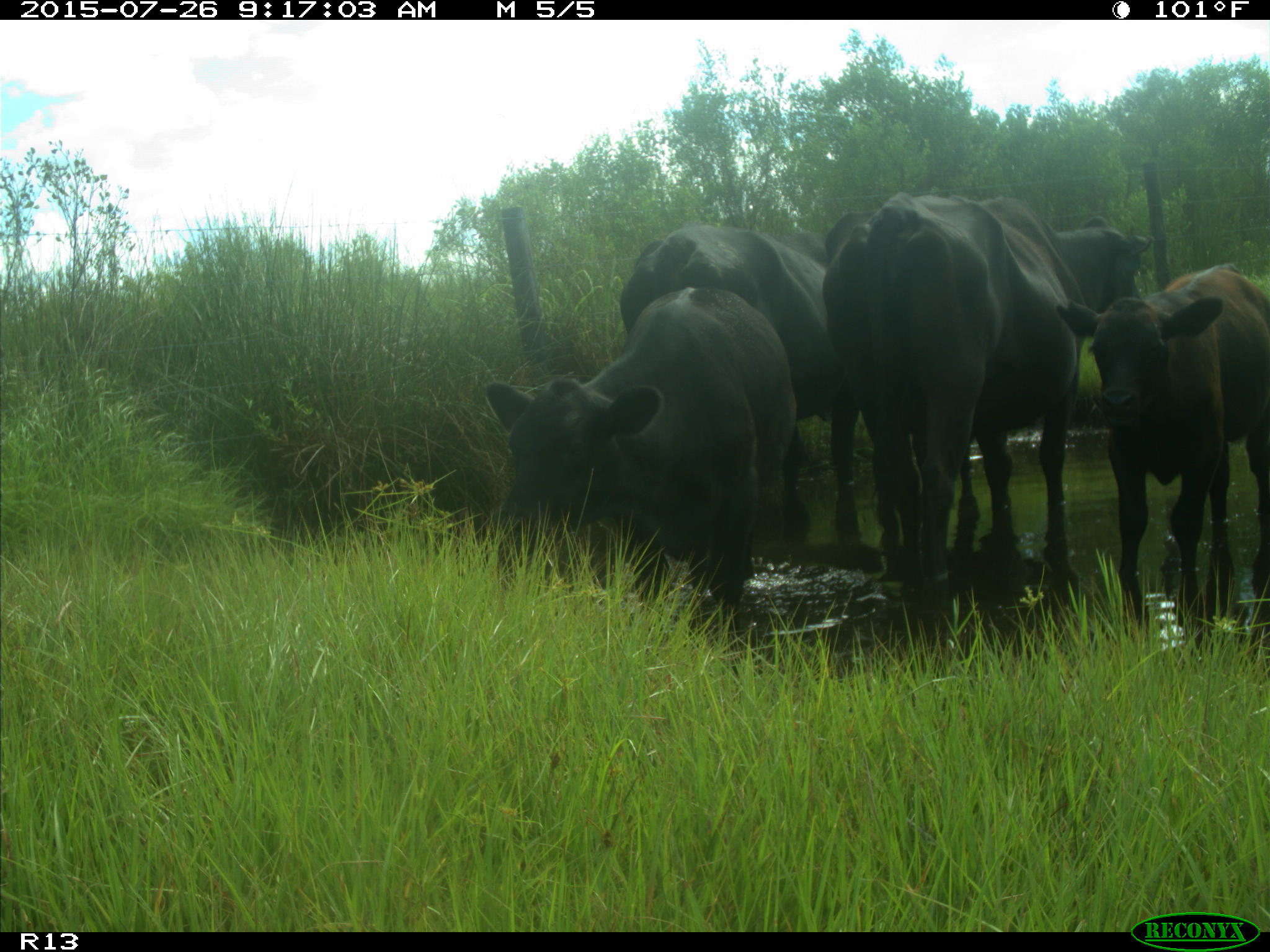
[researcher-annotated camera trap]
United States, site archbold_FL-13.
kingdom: Animalia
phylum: Chordata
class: Mammalia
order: Artiodactyla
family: Bovidae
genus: Bos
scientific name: Bos taurus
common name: domestic cow